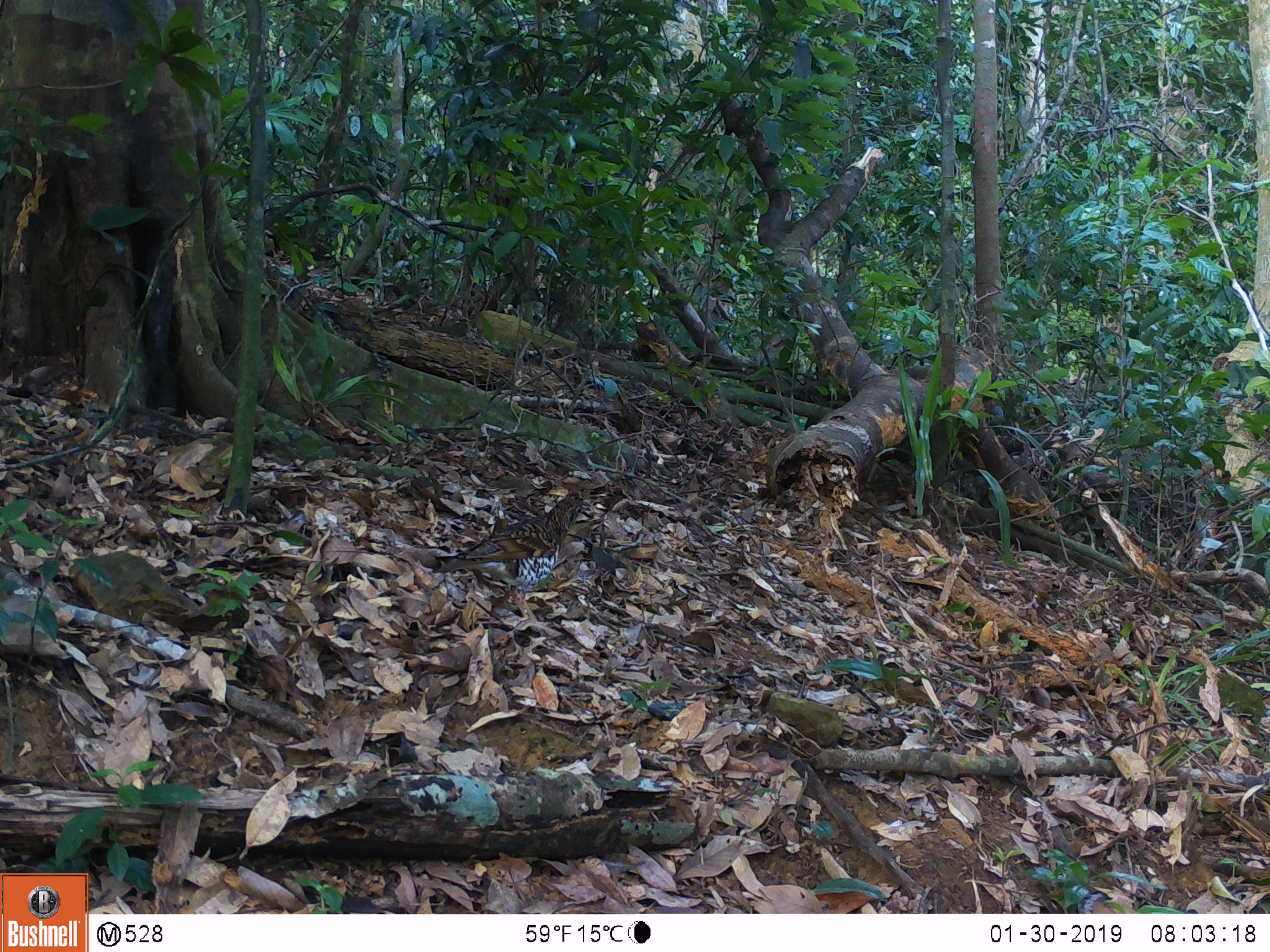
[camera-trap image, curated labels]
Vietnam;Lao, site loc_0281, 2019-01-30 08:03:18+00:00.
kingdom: Animalia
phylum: Chordata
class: Aves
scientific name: Aves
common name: bird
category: unidentified bird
Unidentified bird (bird) (Aves). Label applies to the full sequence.